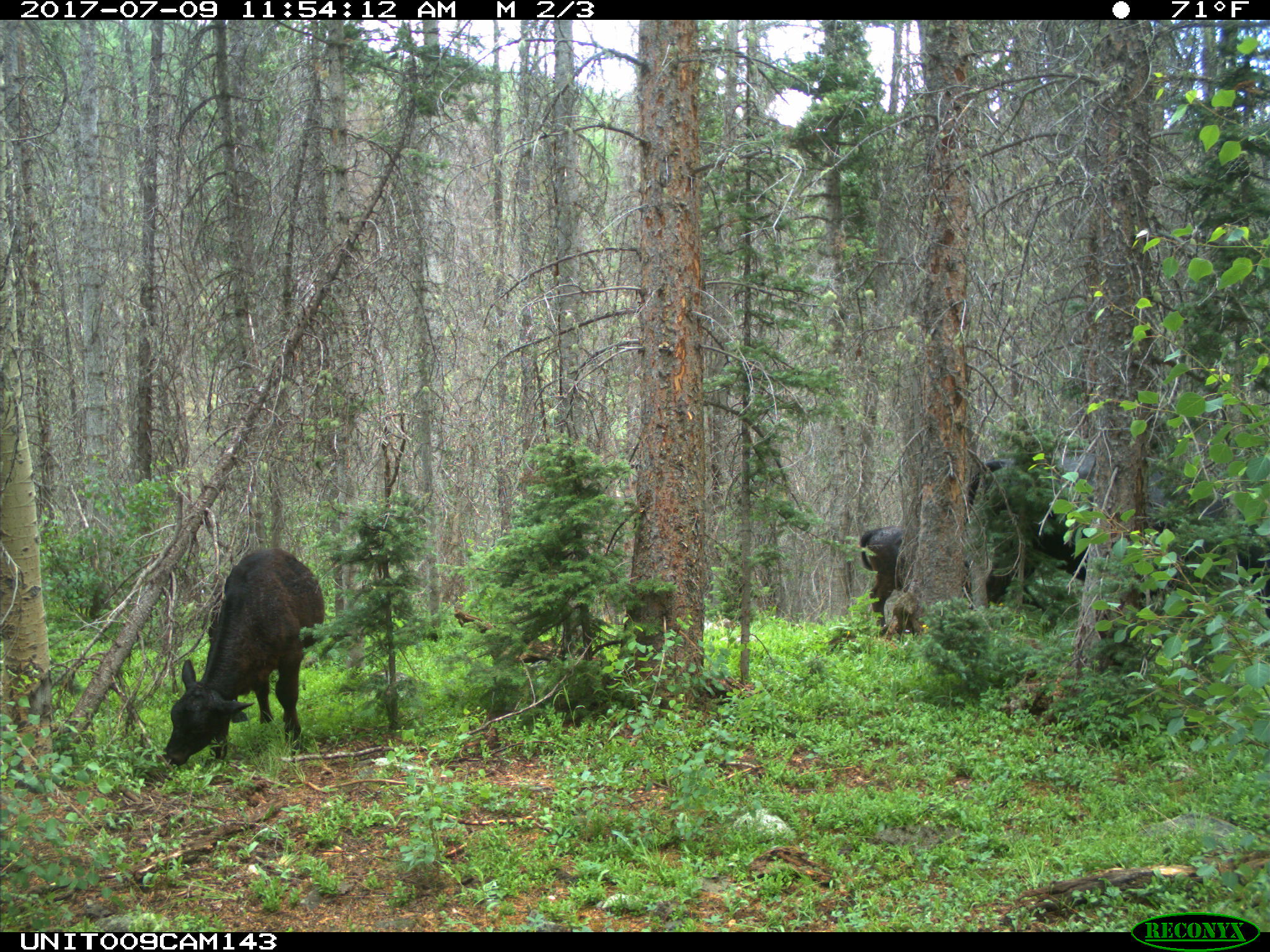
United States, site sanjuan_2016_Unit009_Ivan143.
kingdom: Animalia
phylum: Chordata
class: Mammalia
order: Artiodactyla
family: Bovidae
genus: Bos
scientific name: Bos taurus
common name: domestic cow